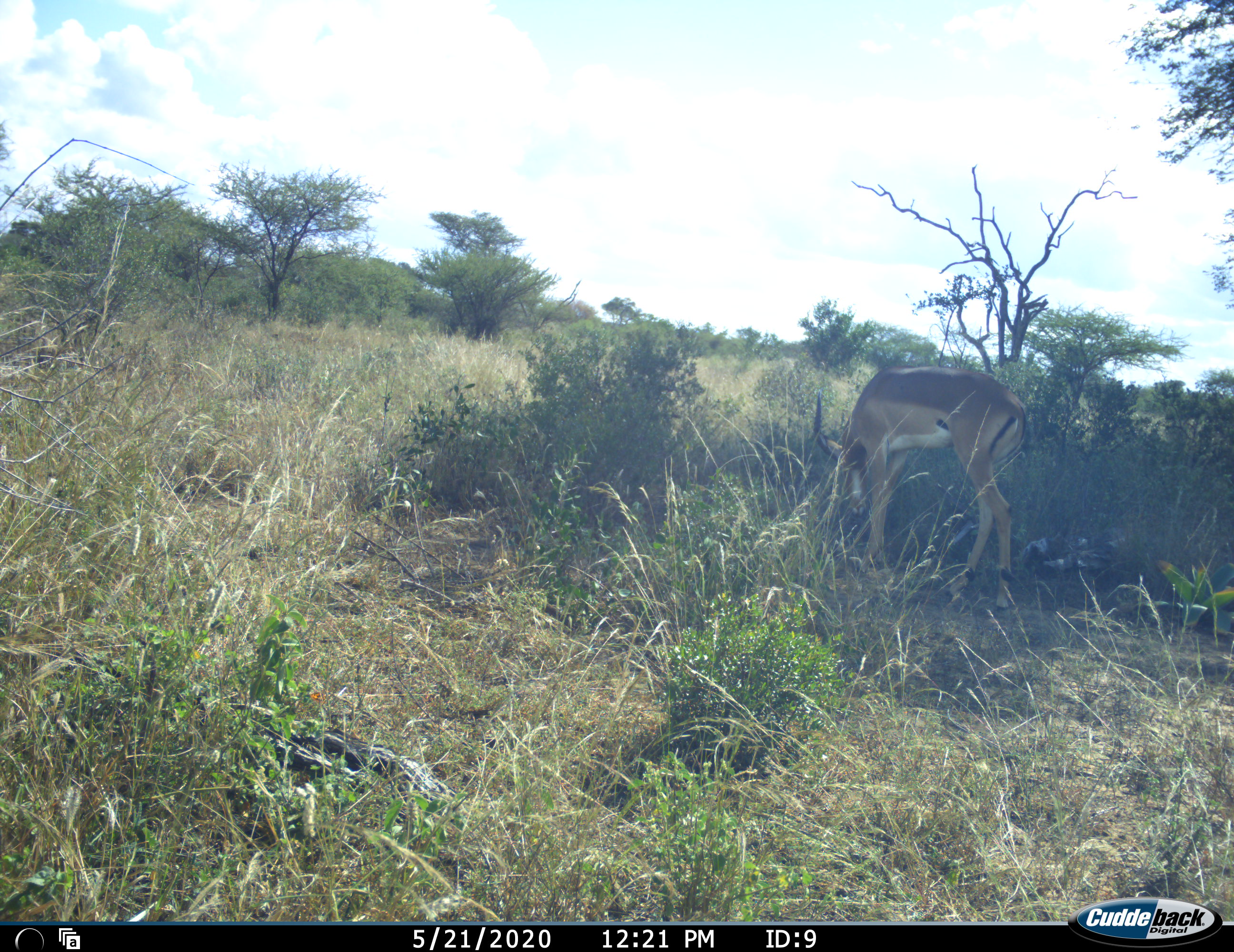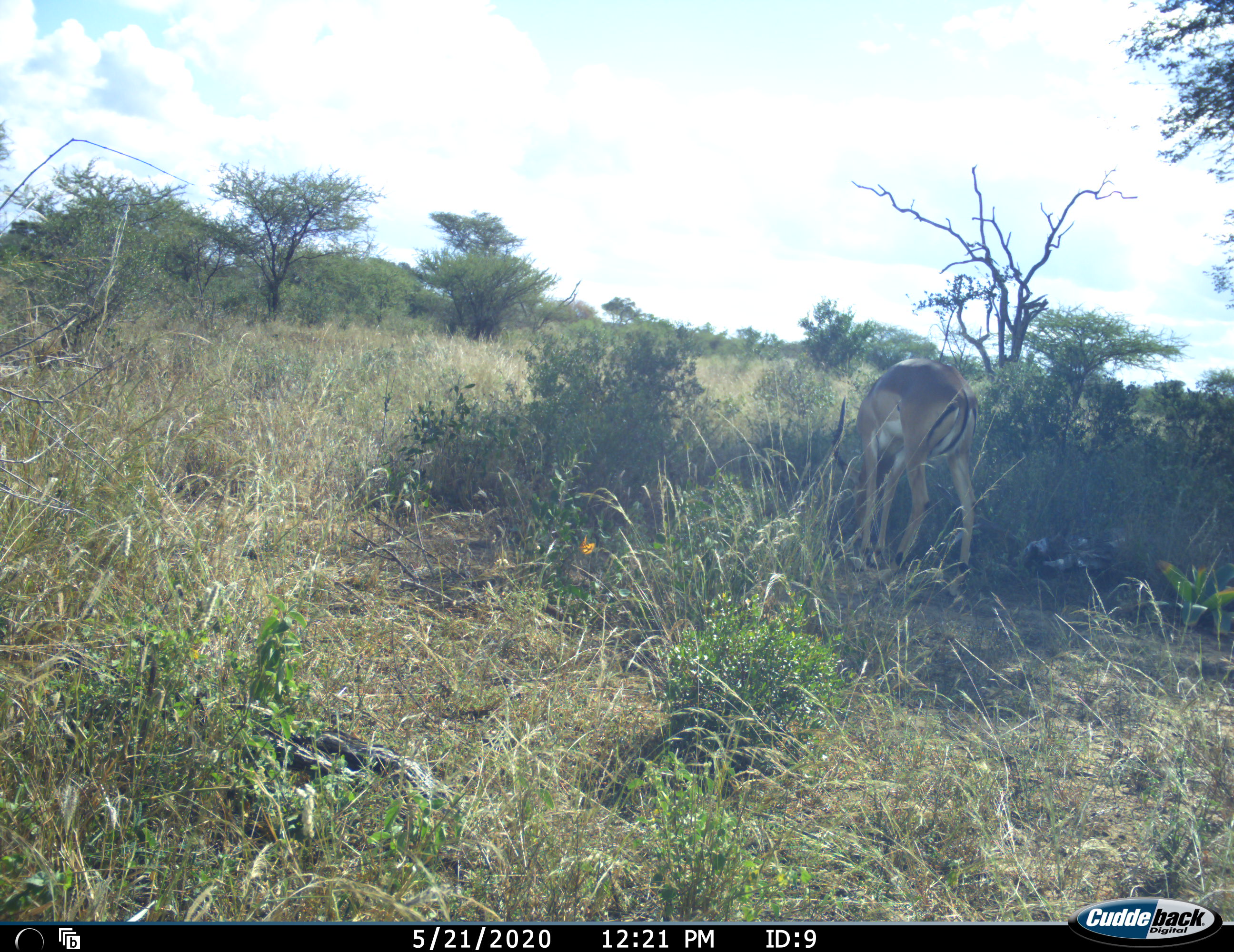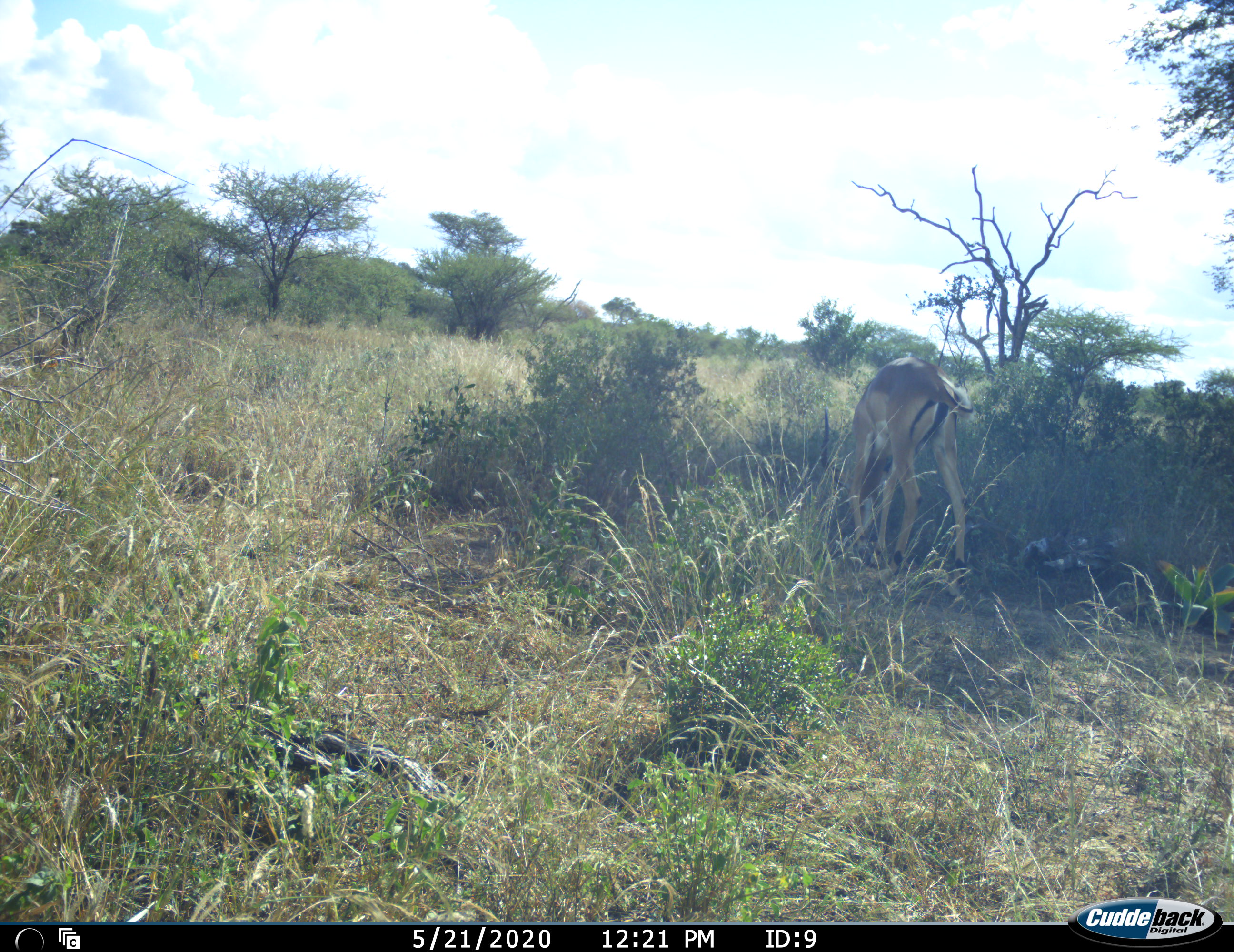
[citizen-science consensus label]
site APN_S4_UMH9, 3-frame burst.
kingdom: Animalia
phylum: Chordata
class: Mammalia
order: Artiodactyla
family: Bovidae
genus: Aepyceros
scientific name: Aepyceros melampus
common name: impala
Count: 1.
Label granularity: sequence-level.